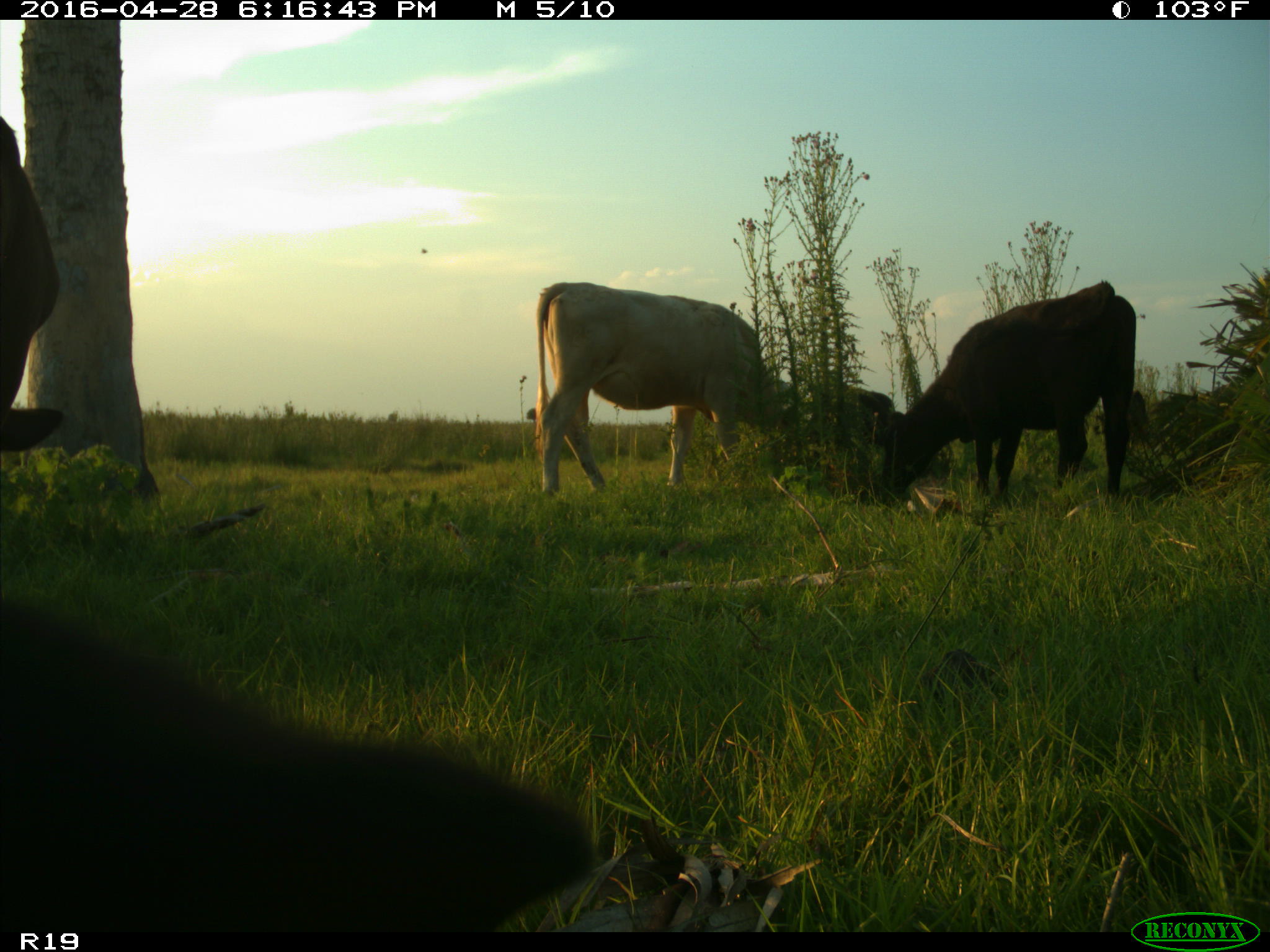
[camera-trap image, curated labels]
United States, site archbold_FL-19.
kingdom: Animalia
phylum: Chordata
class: Mammalia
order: Artiodactyla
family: Bovidae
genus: Bos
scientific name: Bos taurus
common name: domestic cow